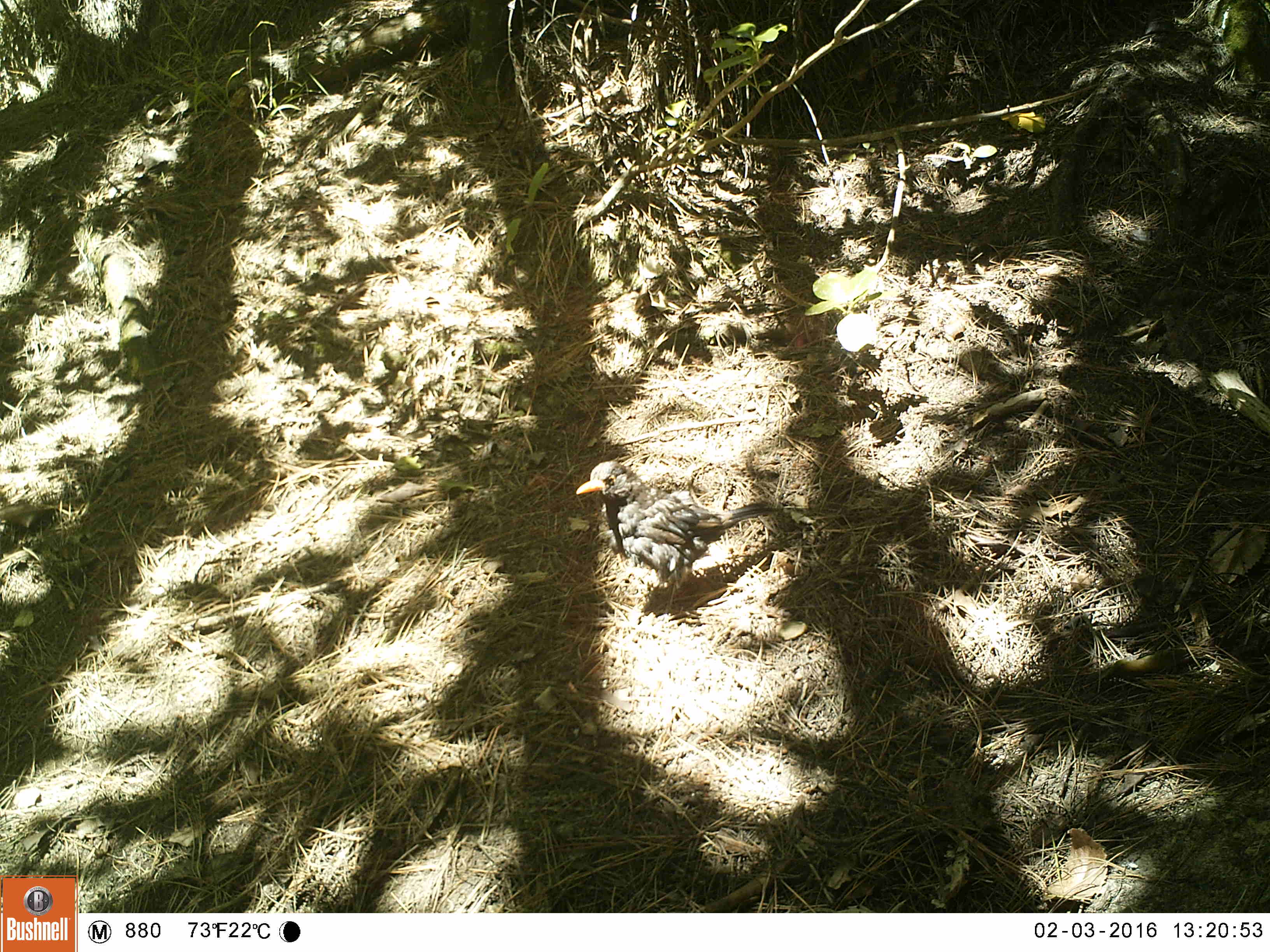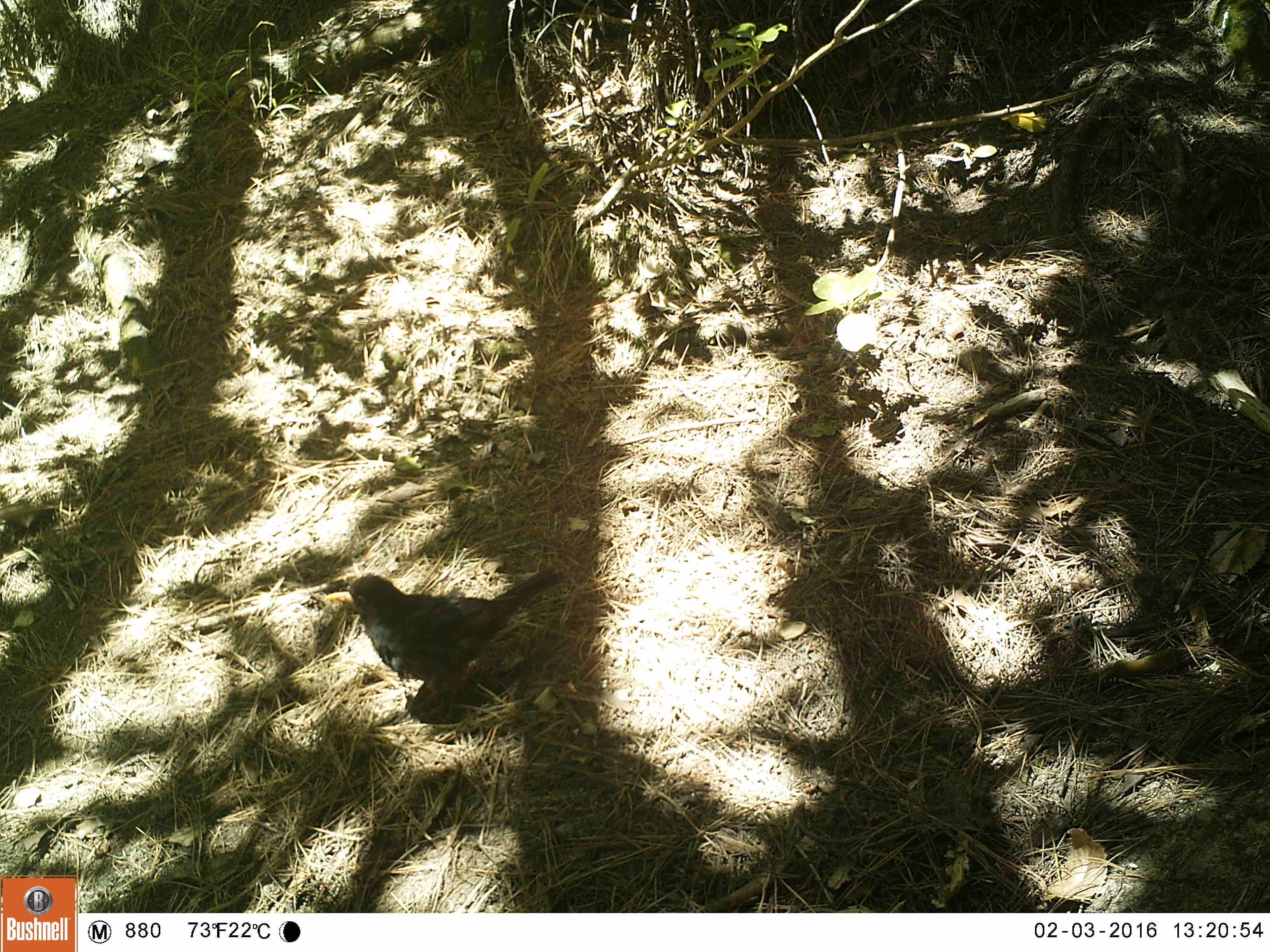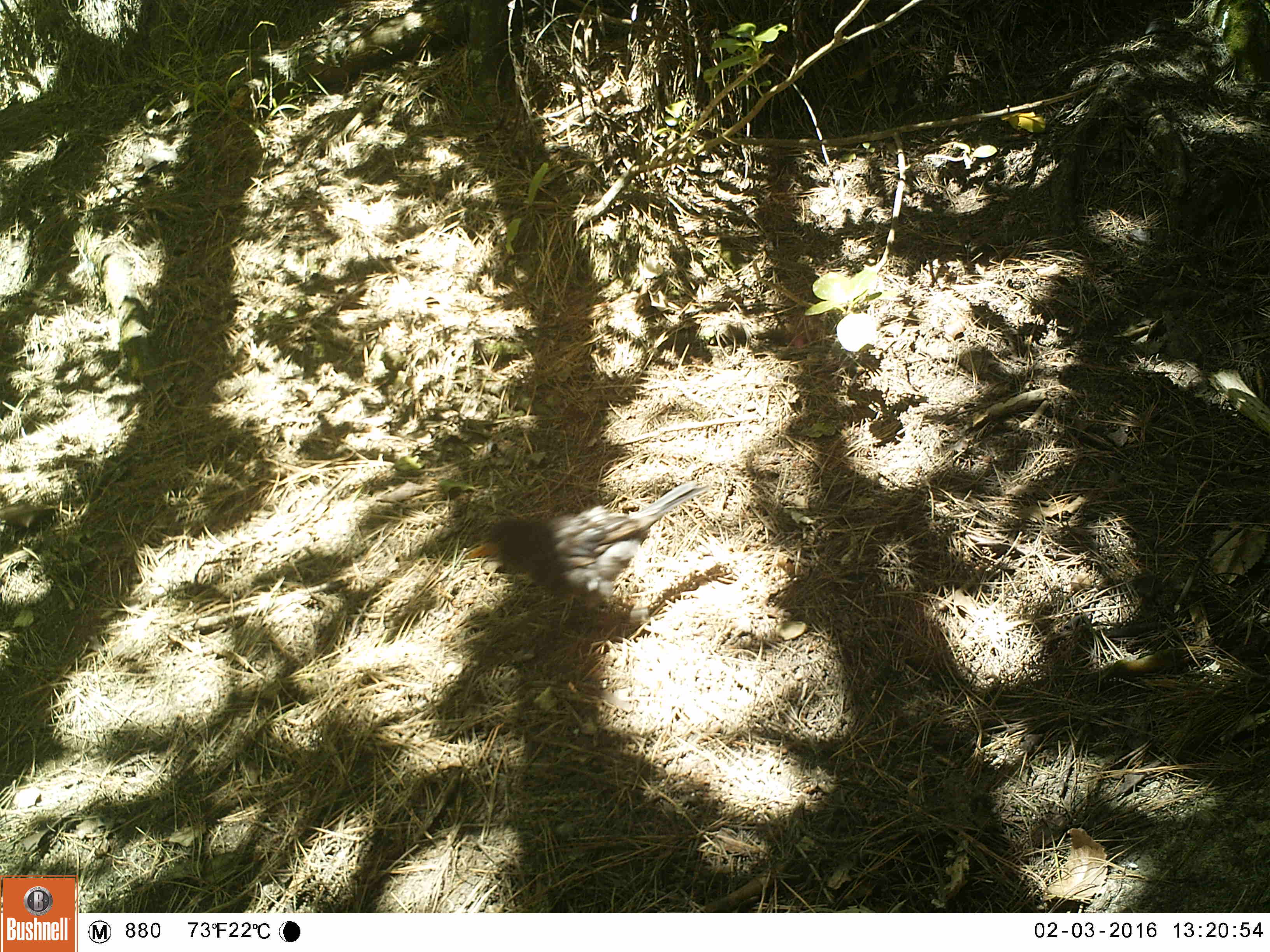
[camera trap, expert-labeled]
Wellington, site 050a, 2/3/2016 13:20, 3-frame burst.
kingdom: Animalia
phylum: Chordata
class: Aves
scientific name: Aves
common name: bird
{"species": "bird (Aves)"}